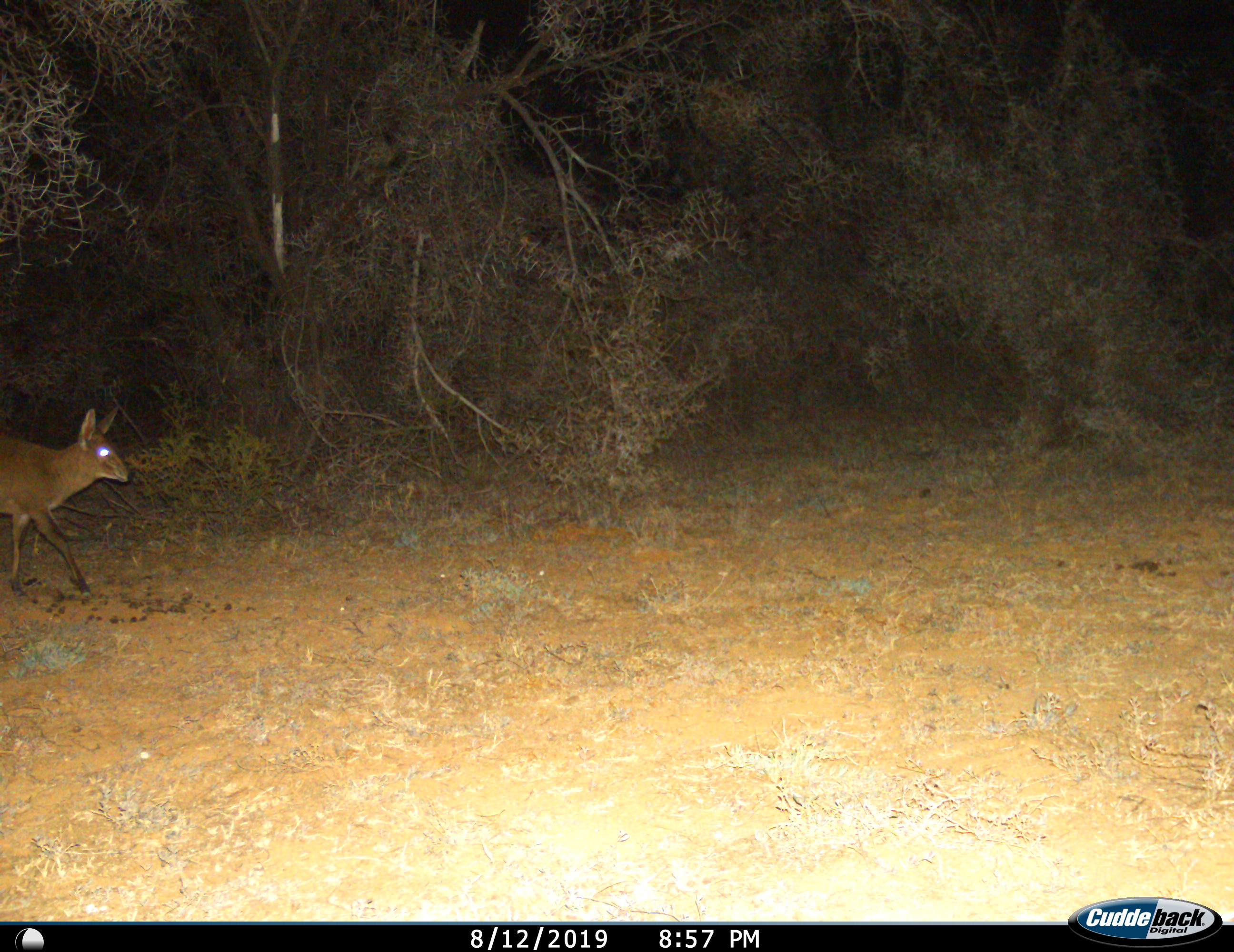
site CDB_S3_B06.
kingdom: Animalia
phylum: Chordata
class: Mammalia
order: Artiodactyla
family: Bovidae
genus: Sylvicapra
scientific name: Sylvicapra grimmia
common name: common duiker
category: duikercommongrey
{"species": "duikercommongrey (common duiker) (Sylvicapra grimmia)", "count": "1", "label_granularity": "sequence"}